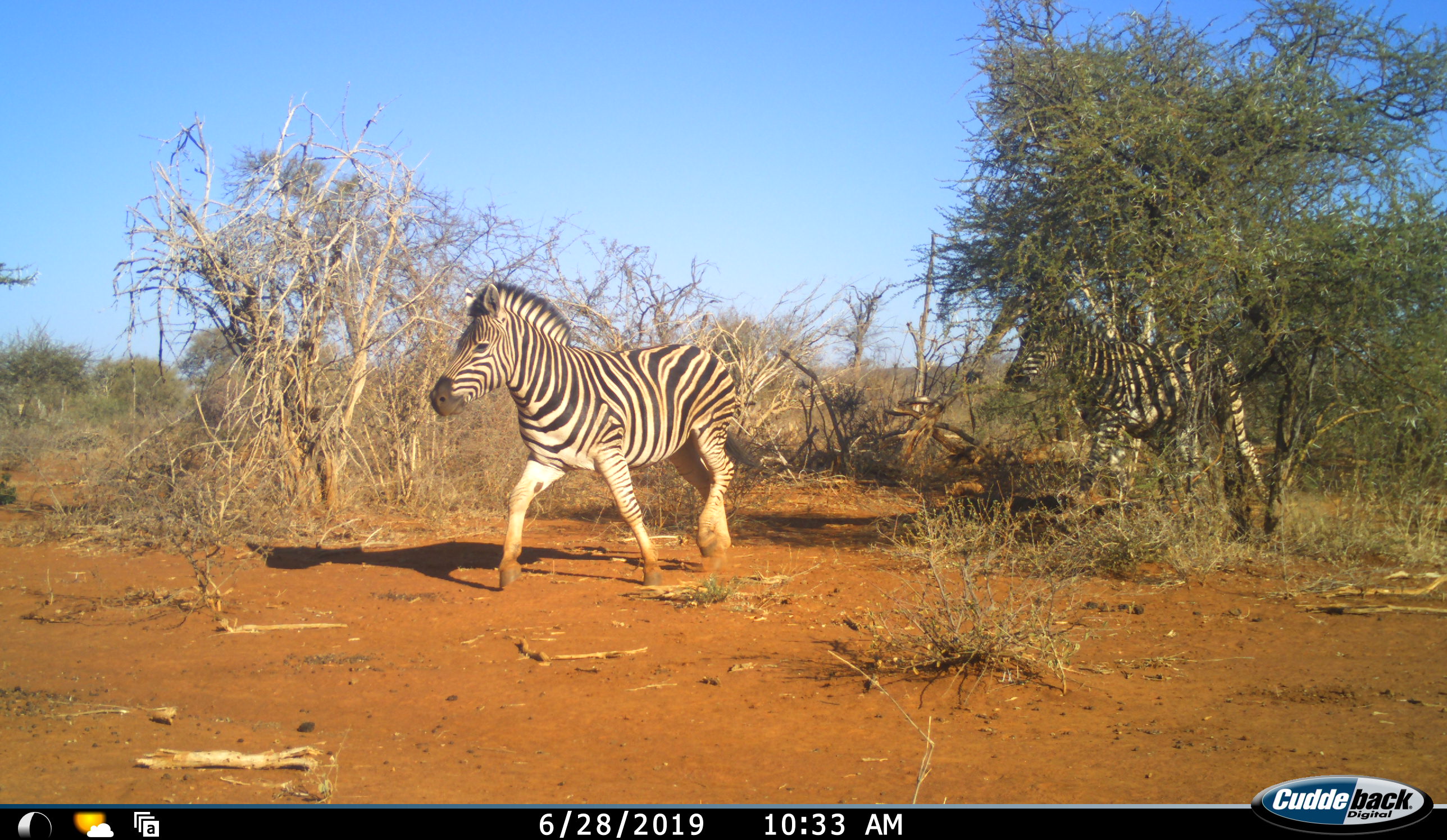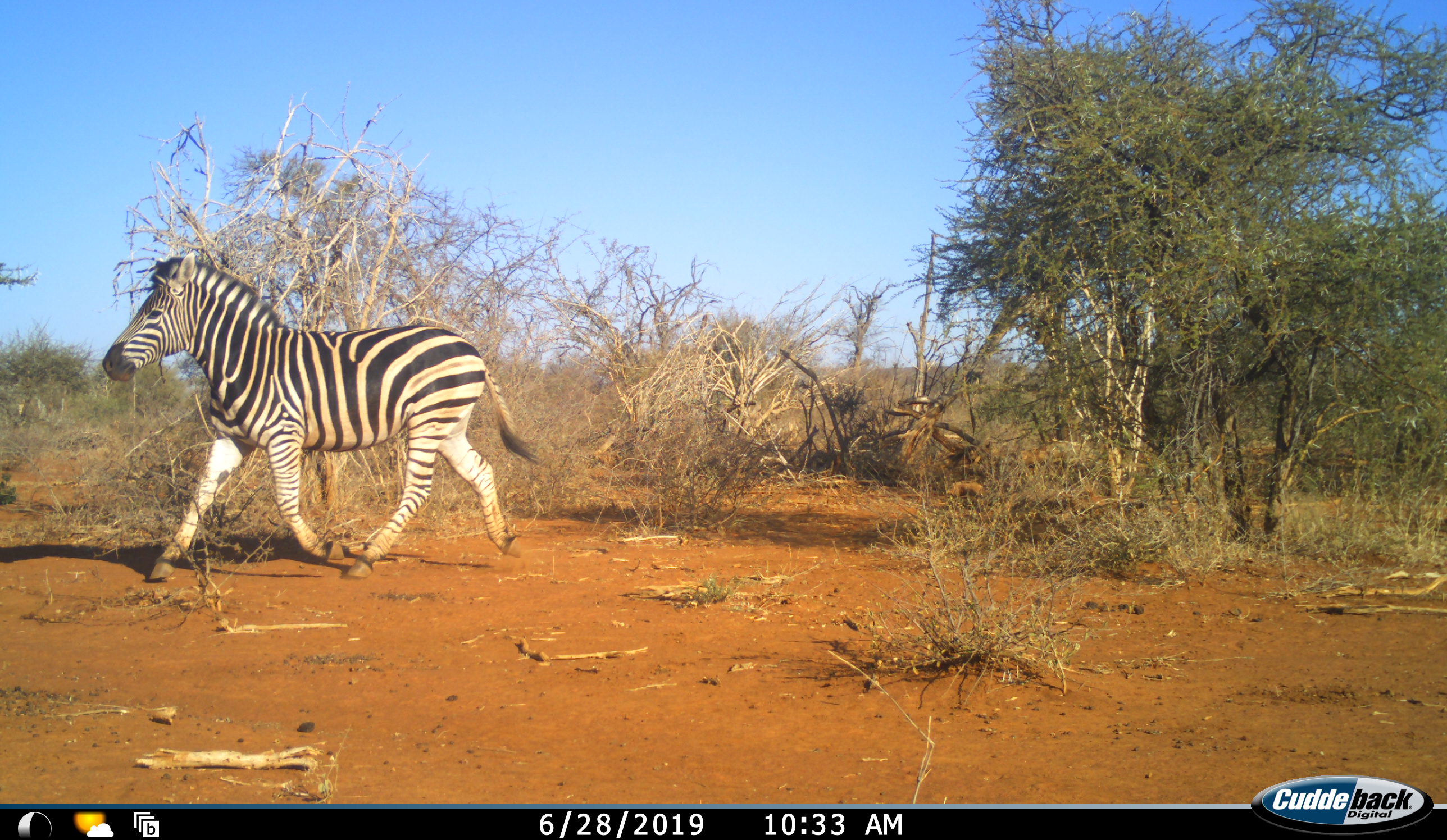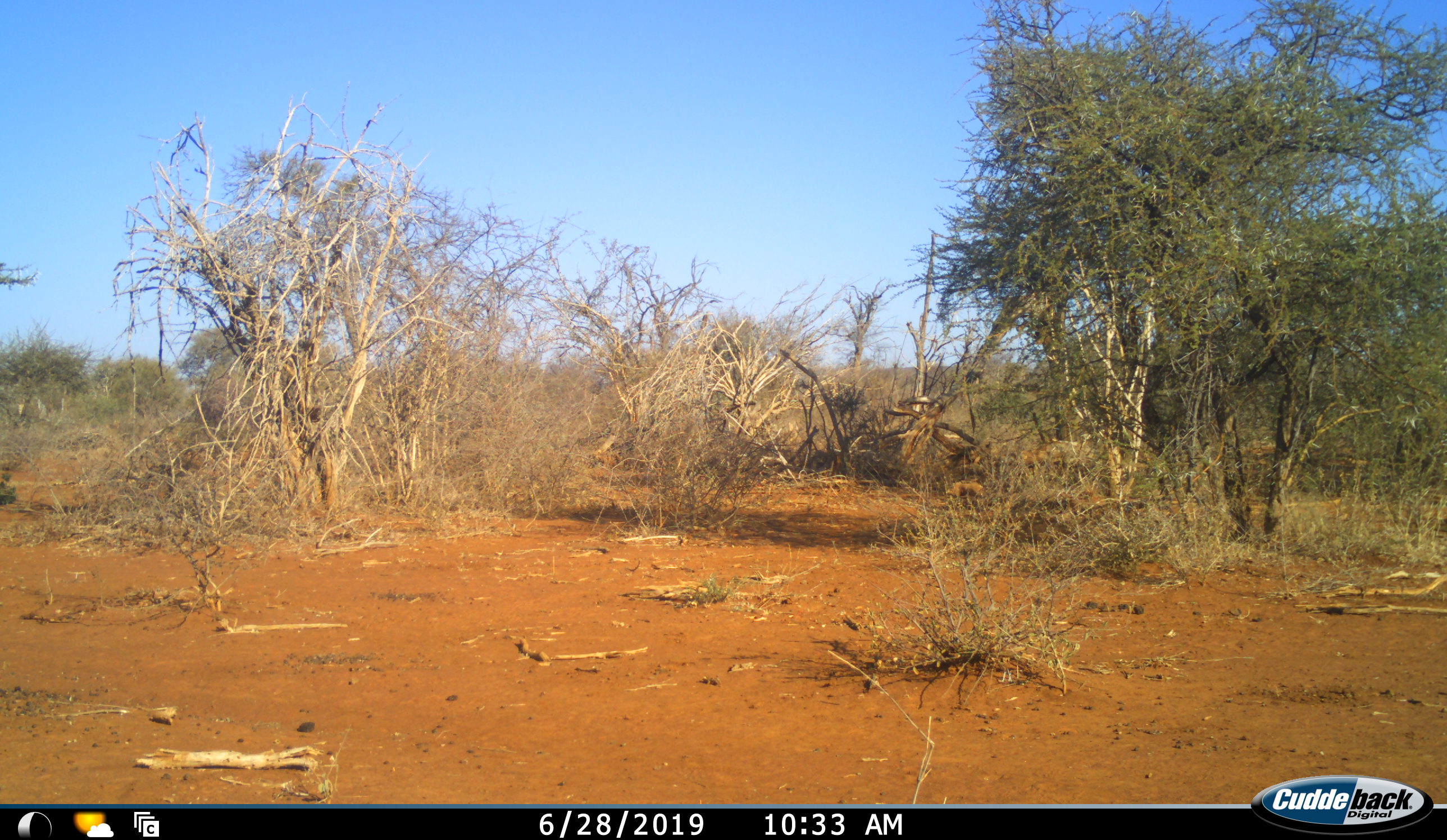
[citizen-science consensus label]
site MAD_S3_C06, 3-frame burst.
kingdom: Animalia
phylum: Chordata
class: Mammalia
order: Perissodactyla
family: Equidae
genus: Equus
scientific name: Equus quagga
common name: plains zebra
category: zebraplains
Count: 2.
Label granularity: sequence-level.